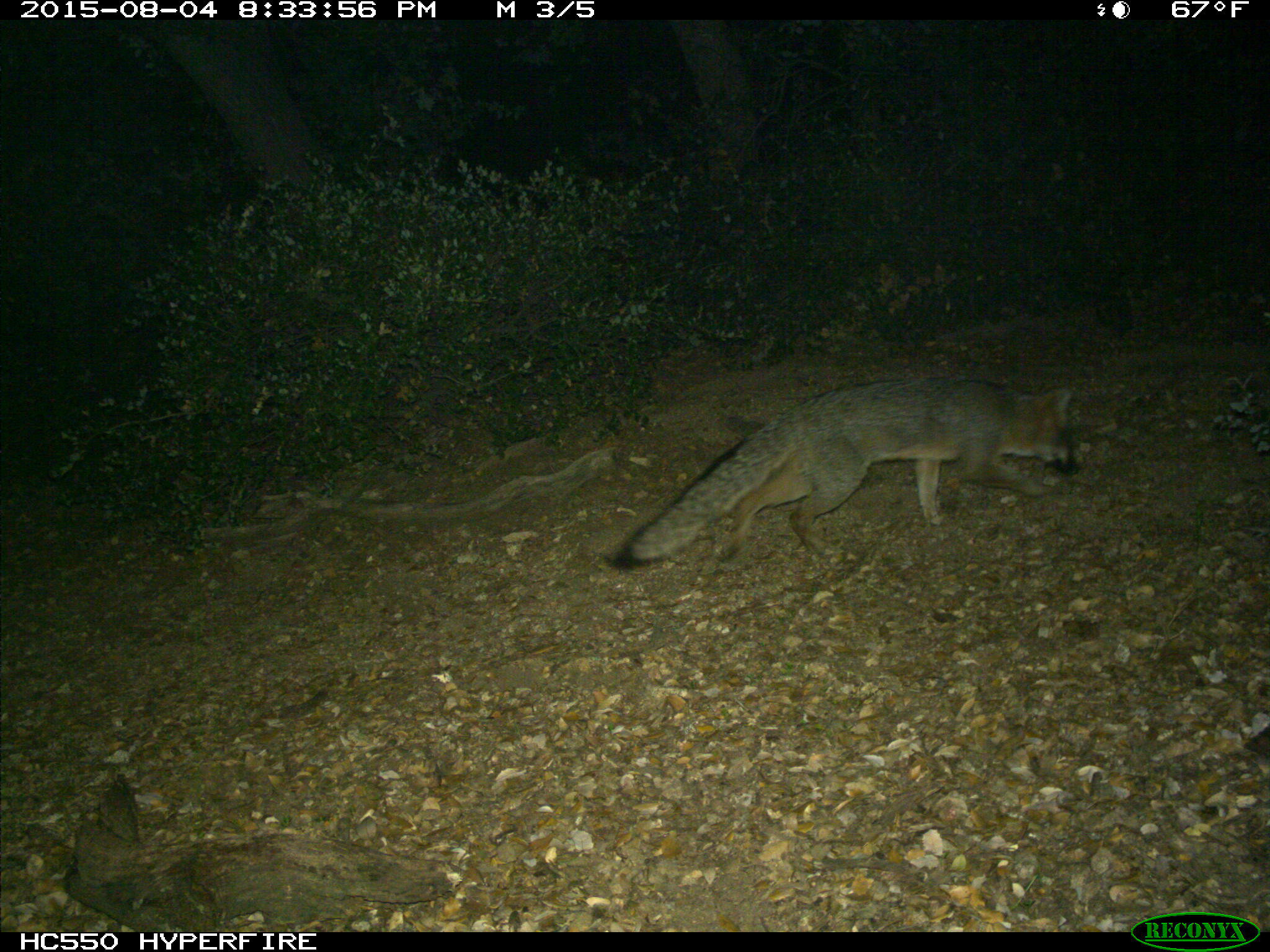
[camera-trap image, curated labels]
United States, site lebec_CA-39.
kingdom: Animalia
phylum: Chordata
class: Mammalia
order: Carnivora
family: Canidae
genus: Urocyon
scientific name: Urocyon cinereoargenteus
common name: gray fox